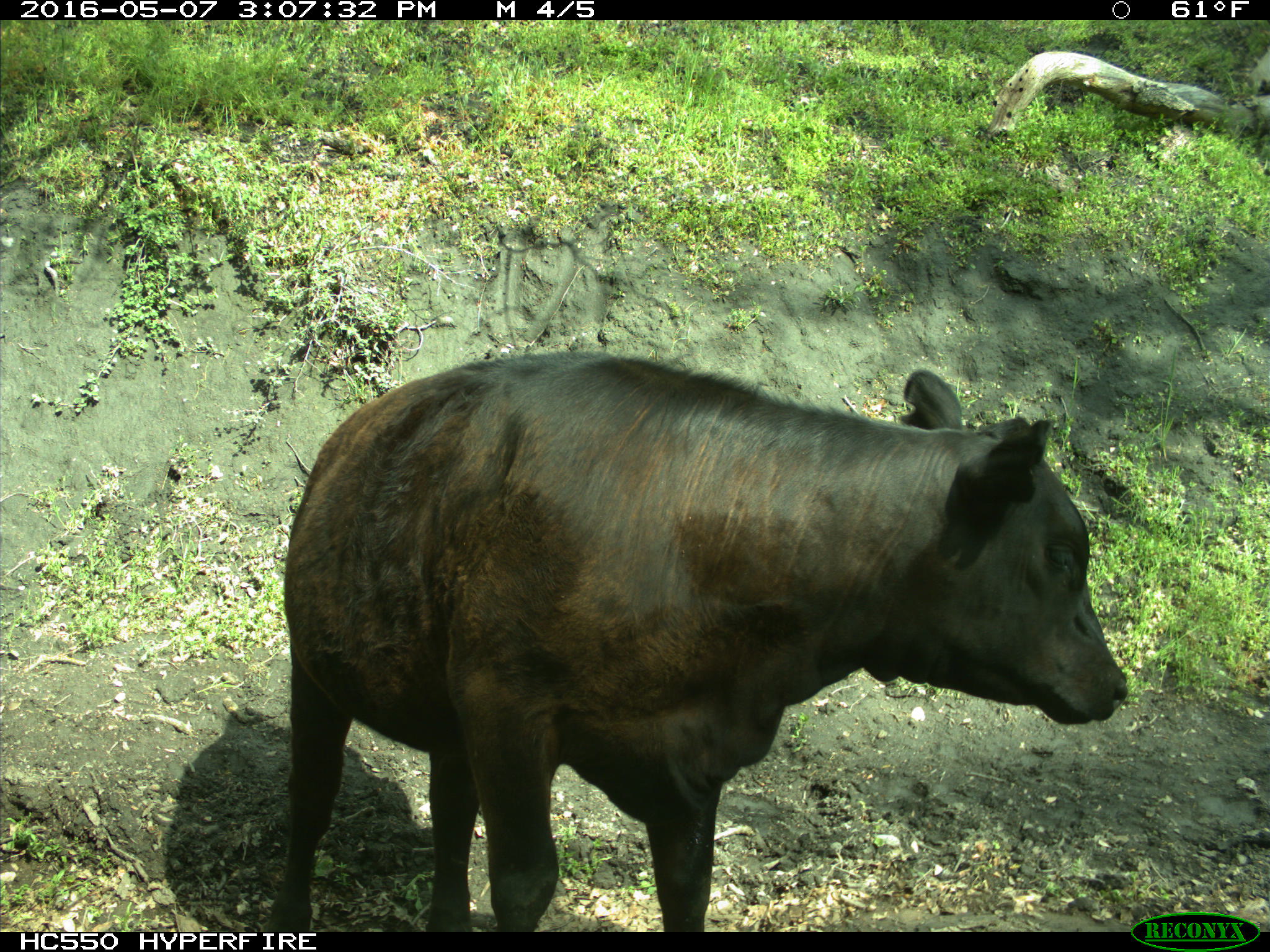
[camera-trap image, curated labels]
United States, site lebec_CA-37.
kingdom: Animalia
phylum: Chordata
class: Mammalia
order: Artiodactyla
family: Bovidae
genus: Bos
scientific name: Bos taurus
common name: domestic cow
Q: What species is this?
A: Bos taurus (domestic cow).